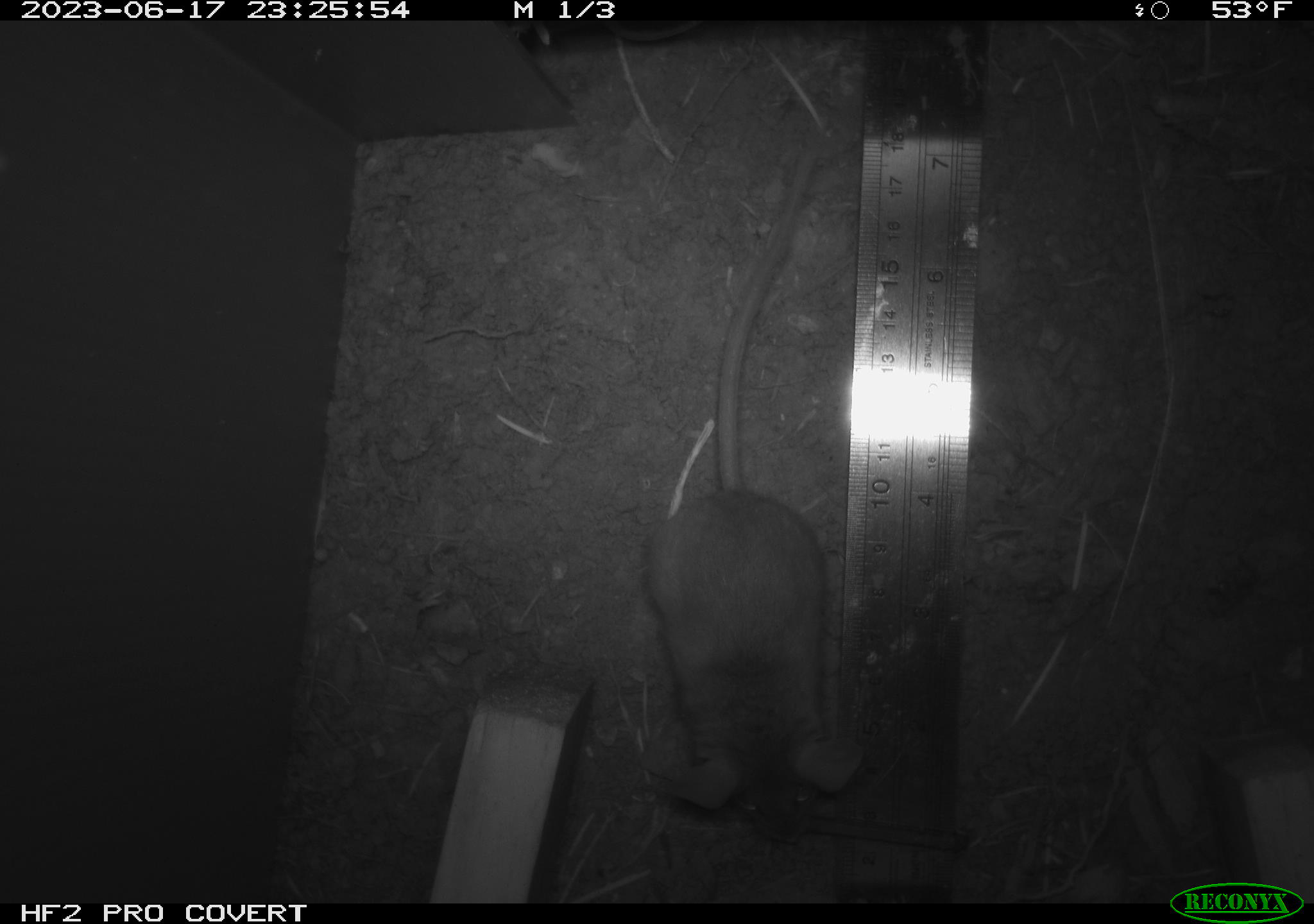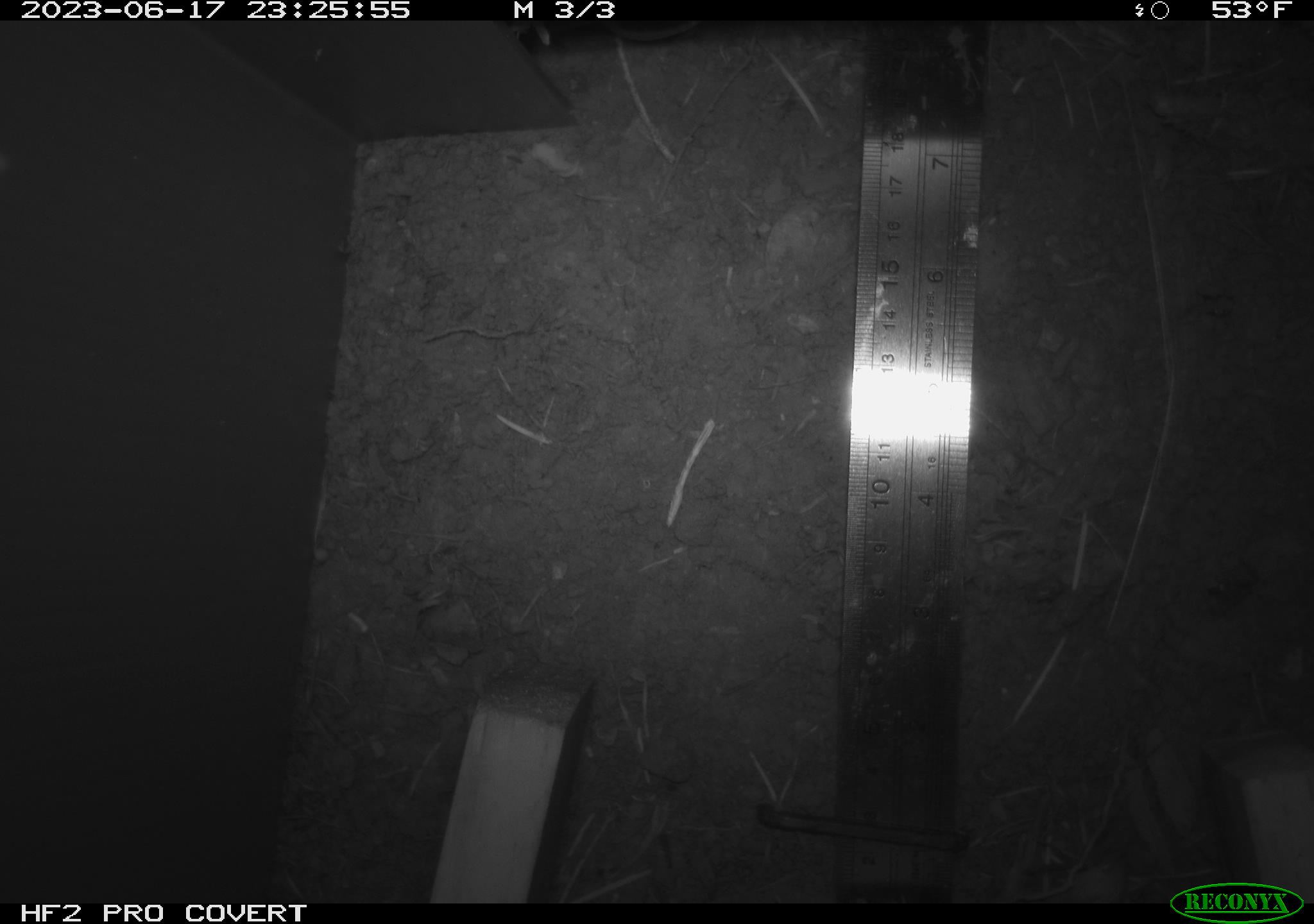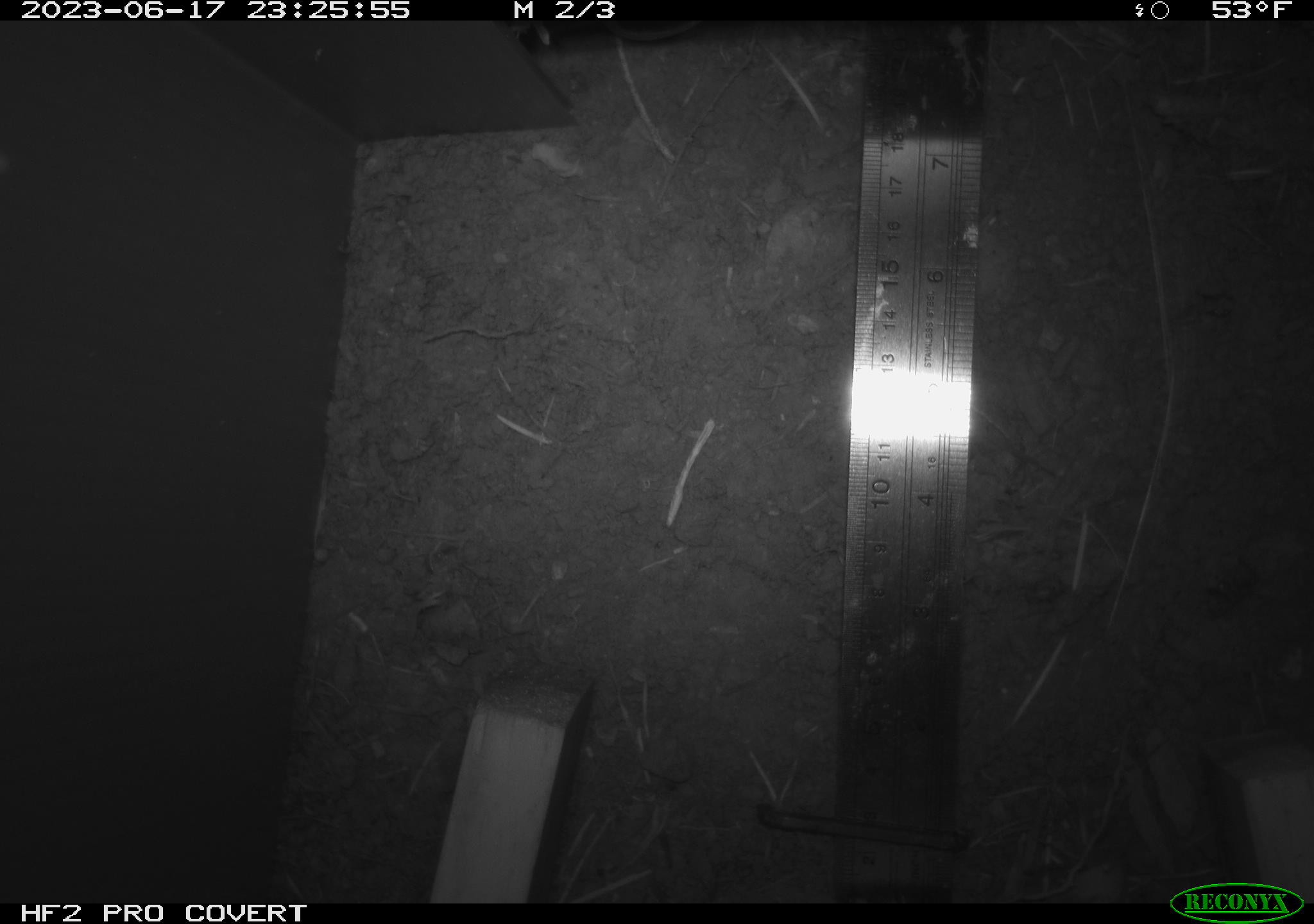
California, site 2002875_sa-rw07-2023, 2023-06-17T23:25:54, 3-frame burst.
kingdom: Animalia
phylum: Chordata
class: Mammalia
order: Rodentia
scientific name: Rodentia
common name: mouse species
Mouse species (Rodentia).